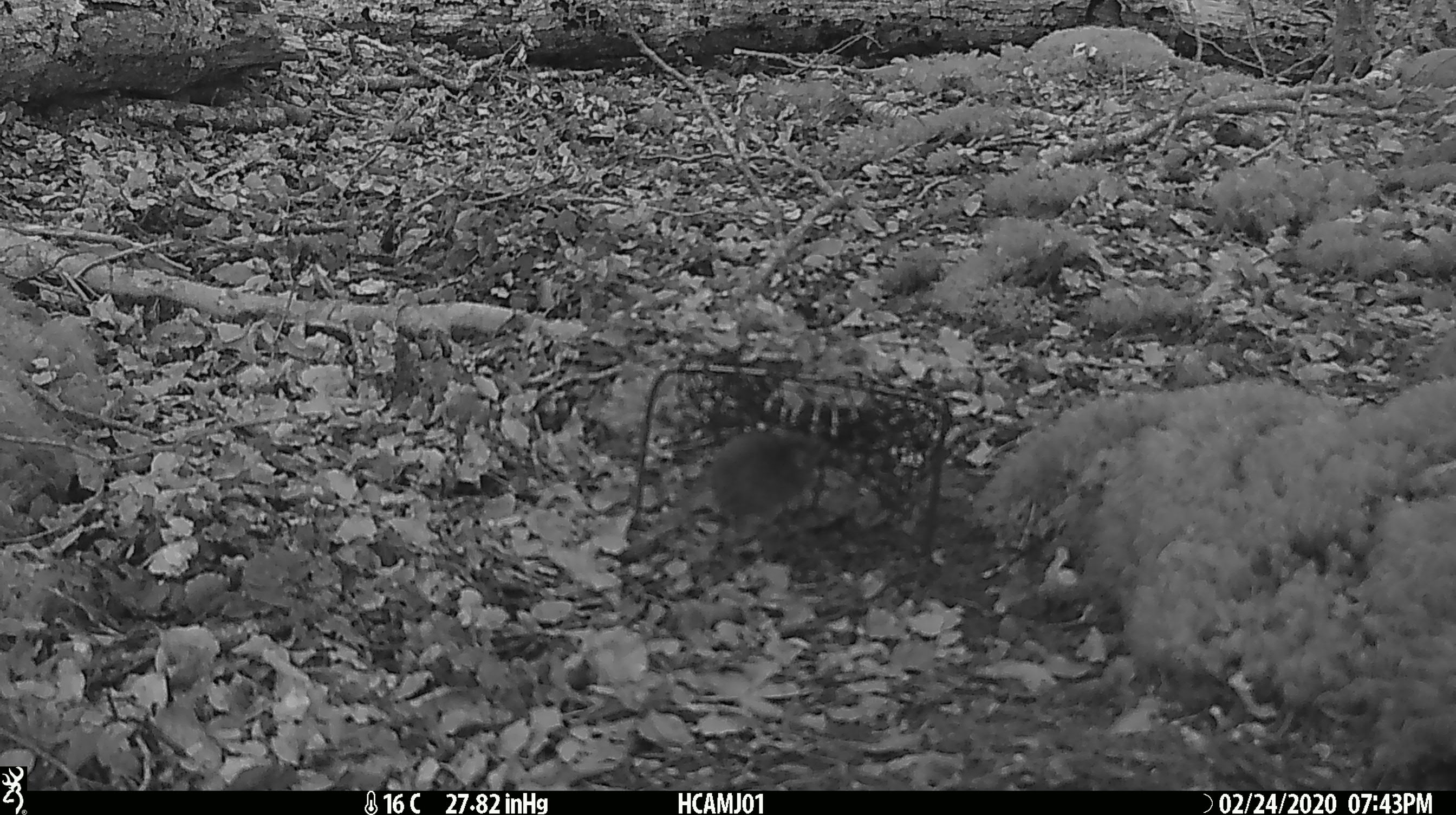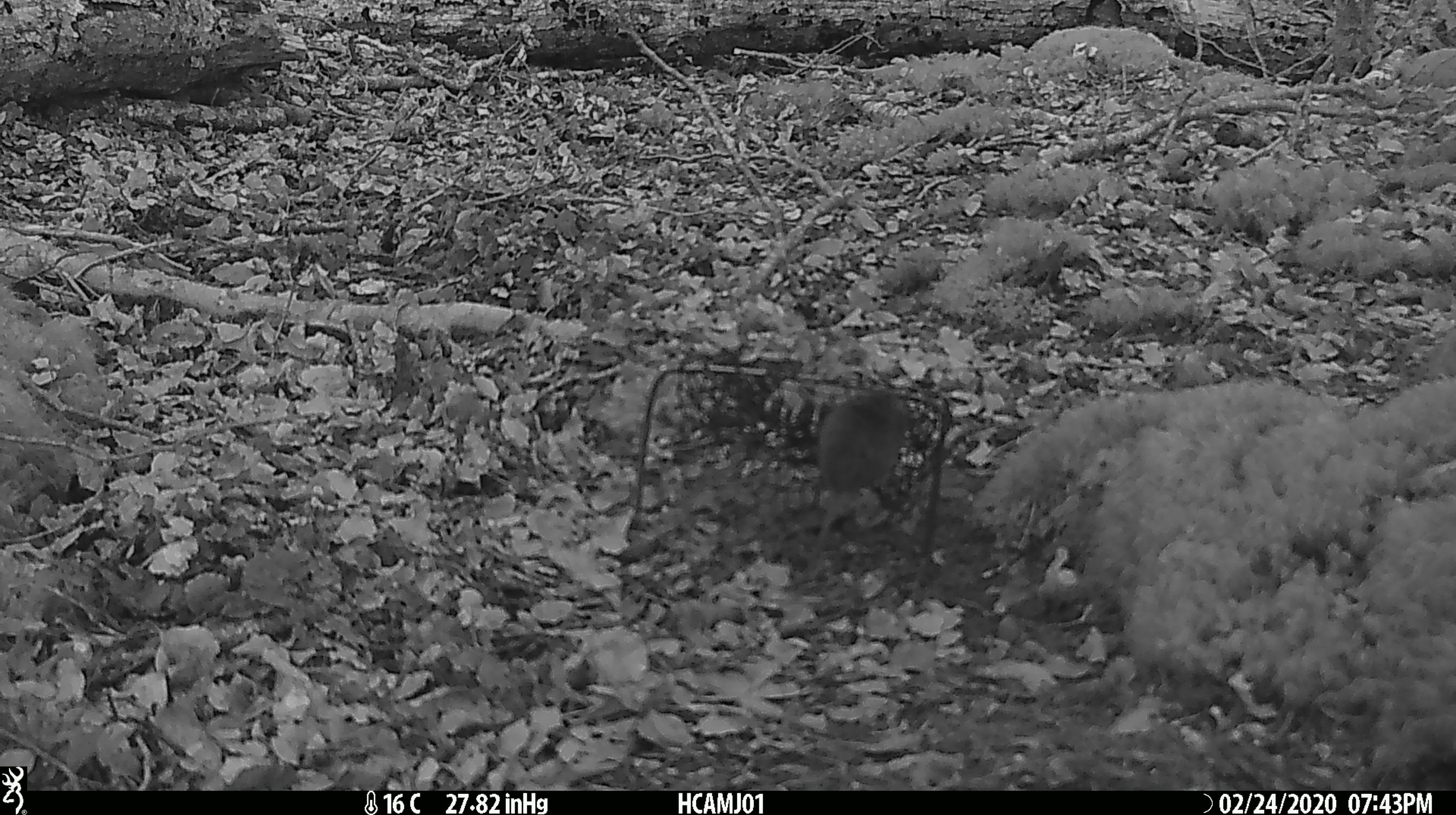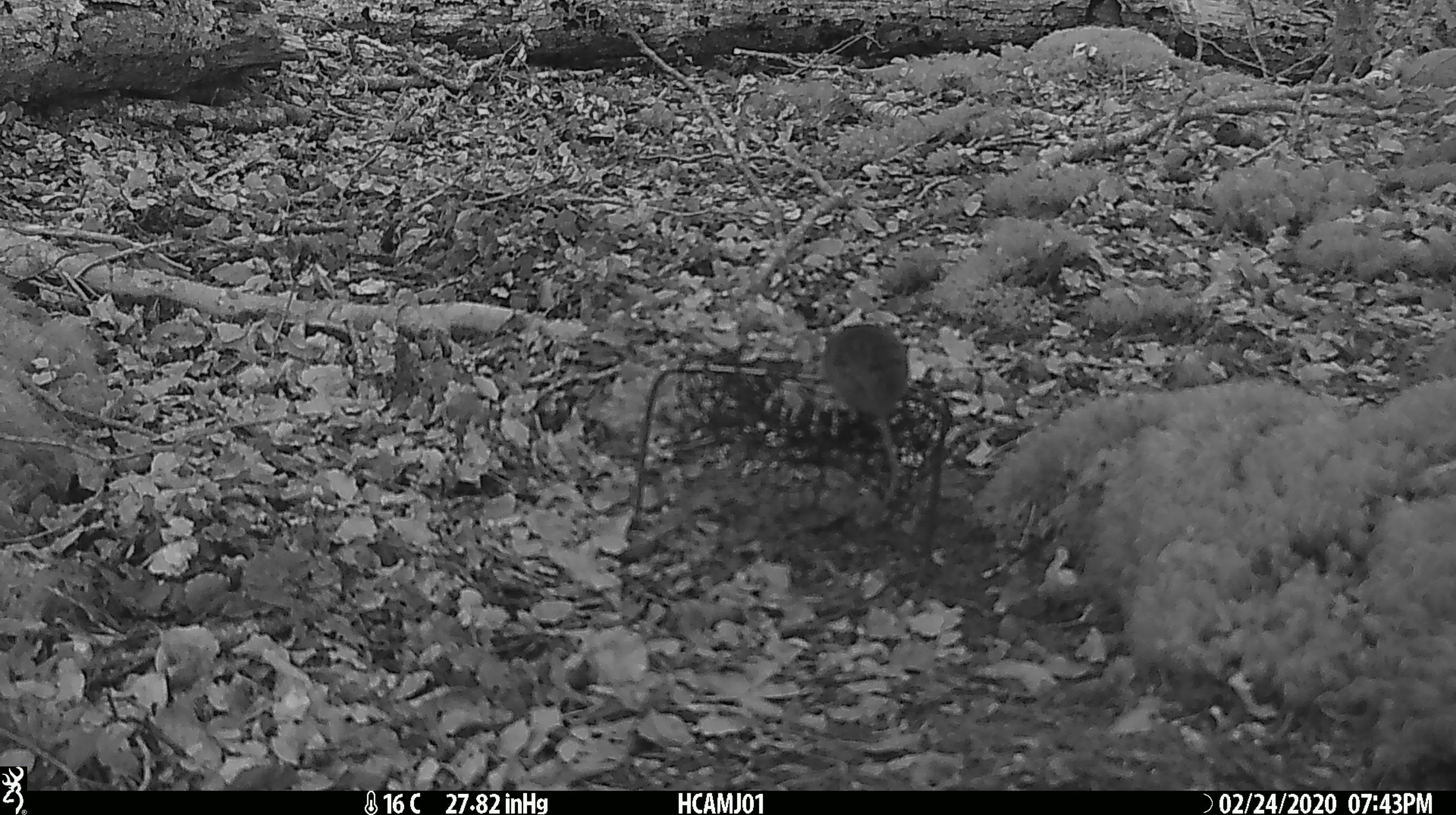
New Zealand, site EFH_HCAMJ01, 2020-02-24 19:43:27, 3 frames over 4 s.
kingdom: Animalia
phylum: Chordata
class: Mammalia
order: Rodentia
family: Muridae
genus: Mus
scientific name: Mus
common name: mouse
Mouse (Mus).